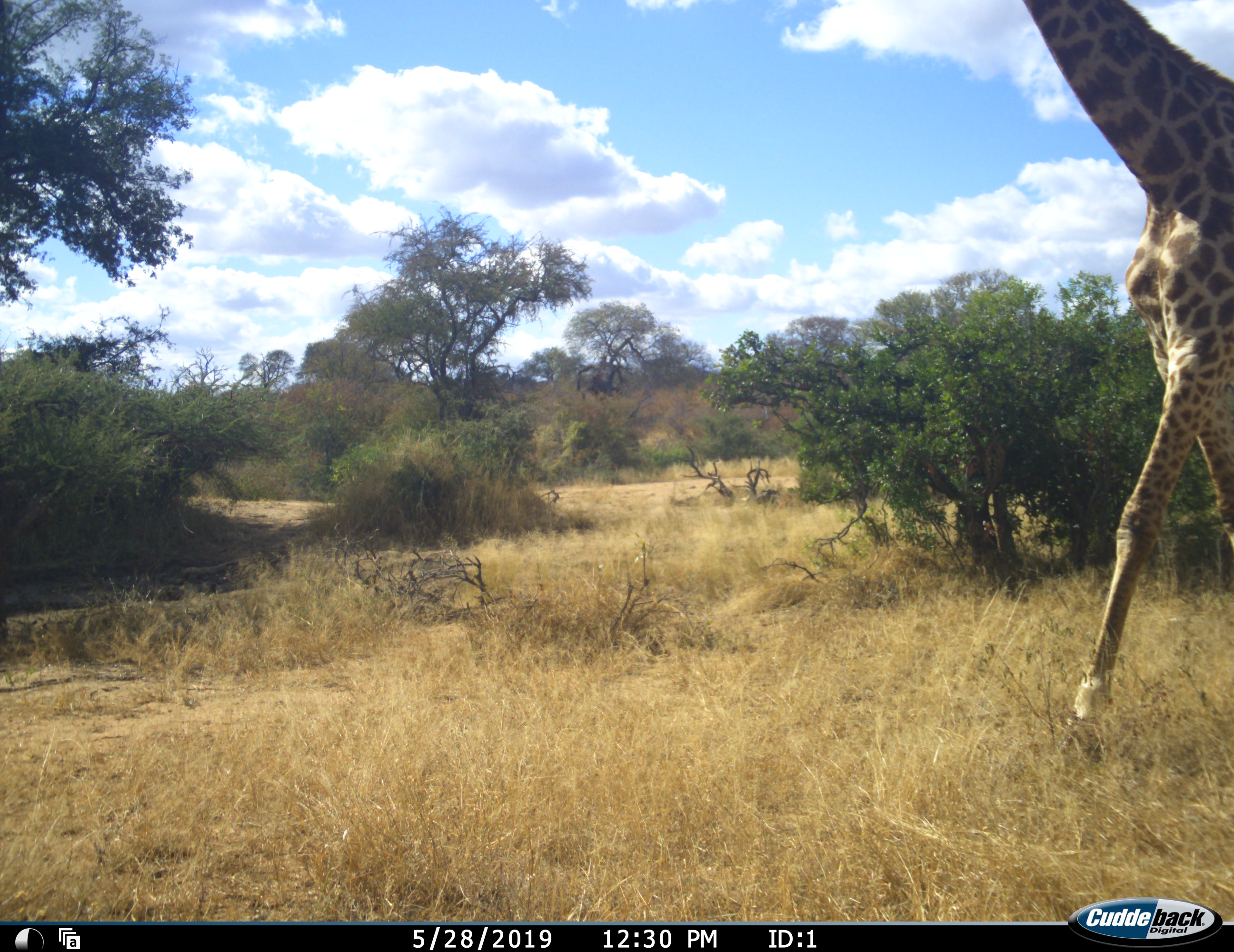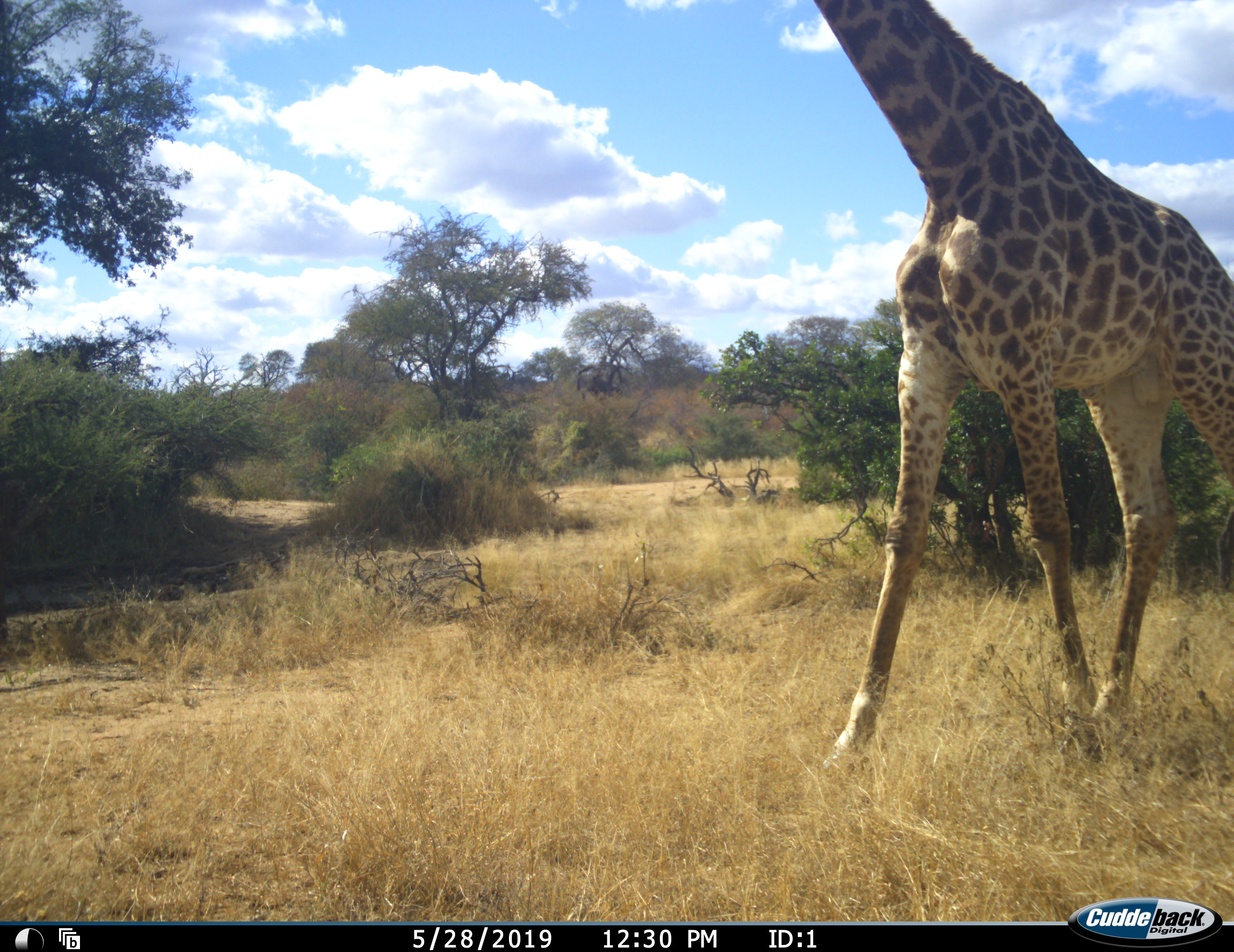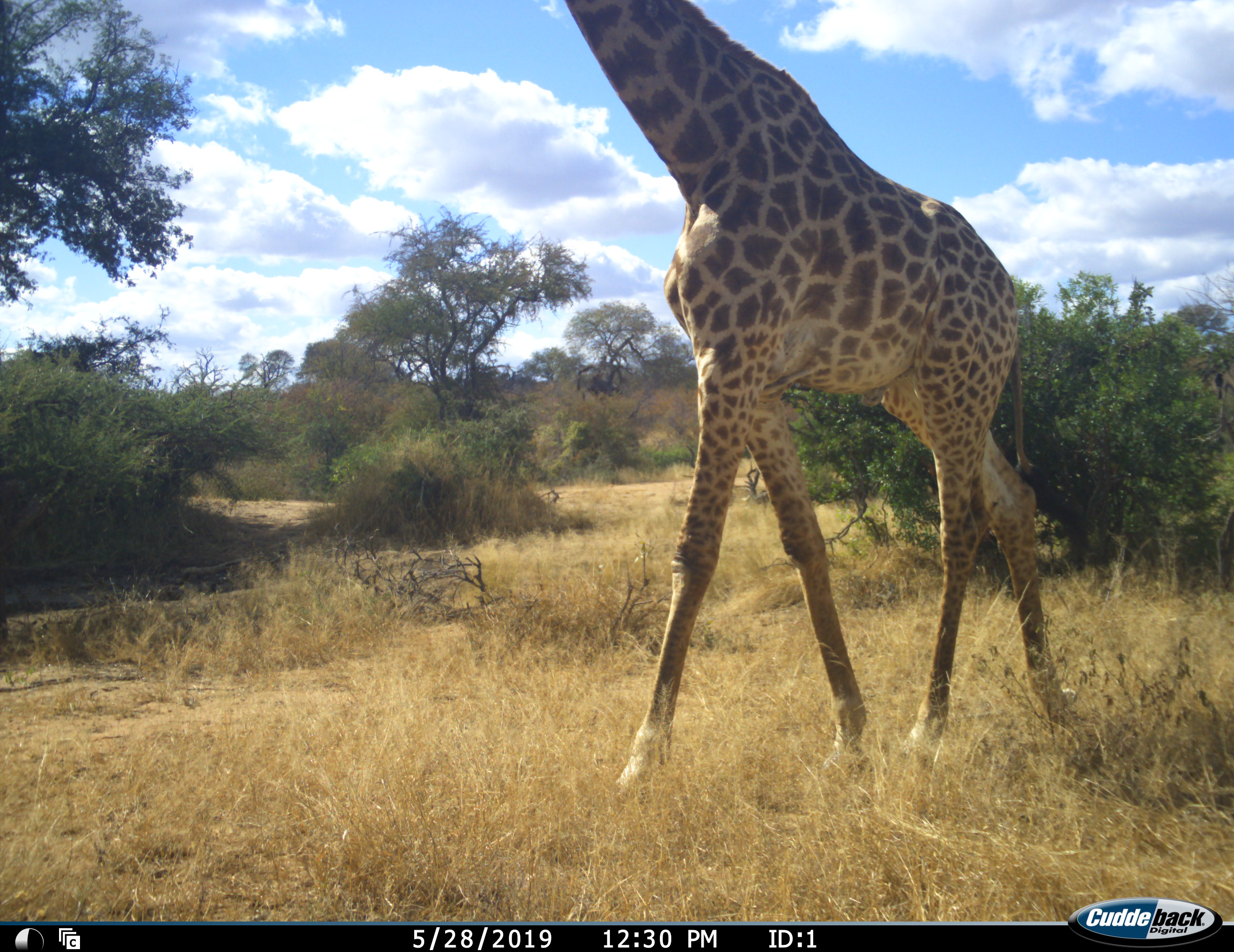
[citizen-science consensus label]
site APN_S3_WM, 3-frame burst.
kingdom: Animalia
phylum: Chordata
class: Mammalia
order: Artiodactyla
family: Giraffidae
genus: Giraffa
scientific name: Giraffa camelopardalis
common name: giraffe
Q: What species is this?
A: Giraffe (Giraffa camelopardalis).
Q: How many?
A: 1.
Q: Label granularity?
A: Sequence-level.